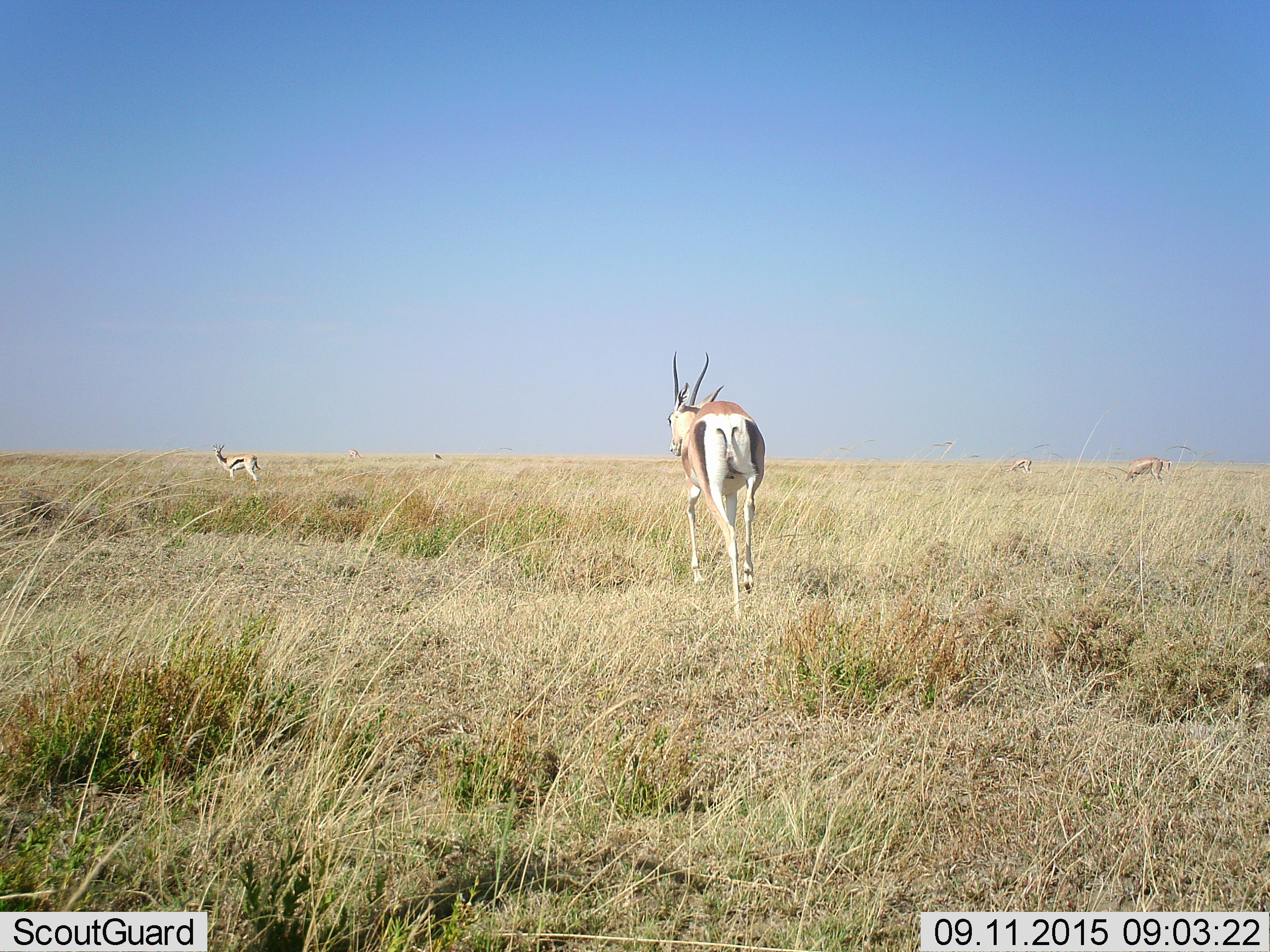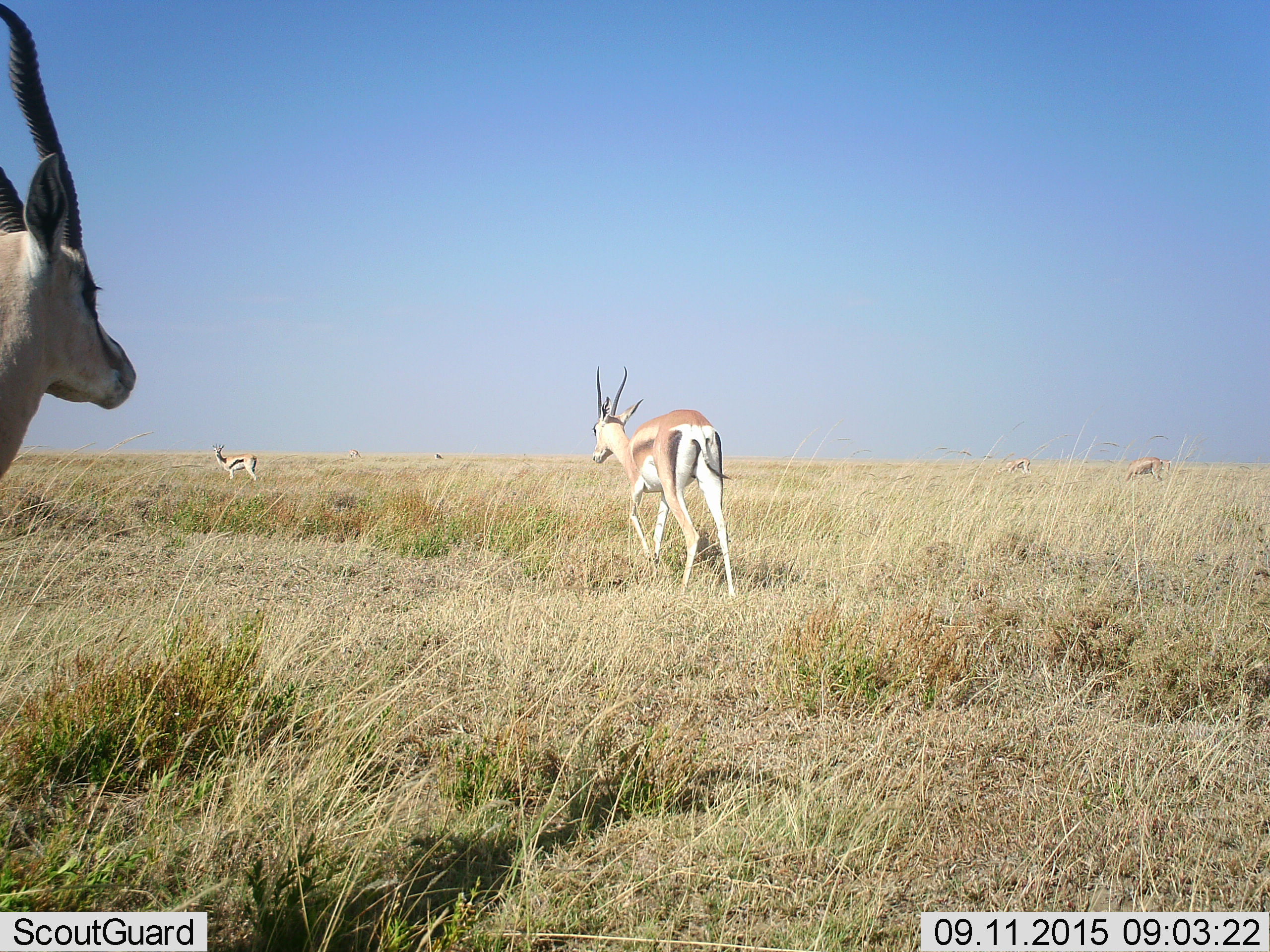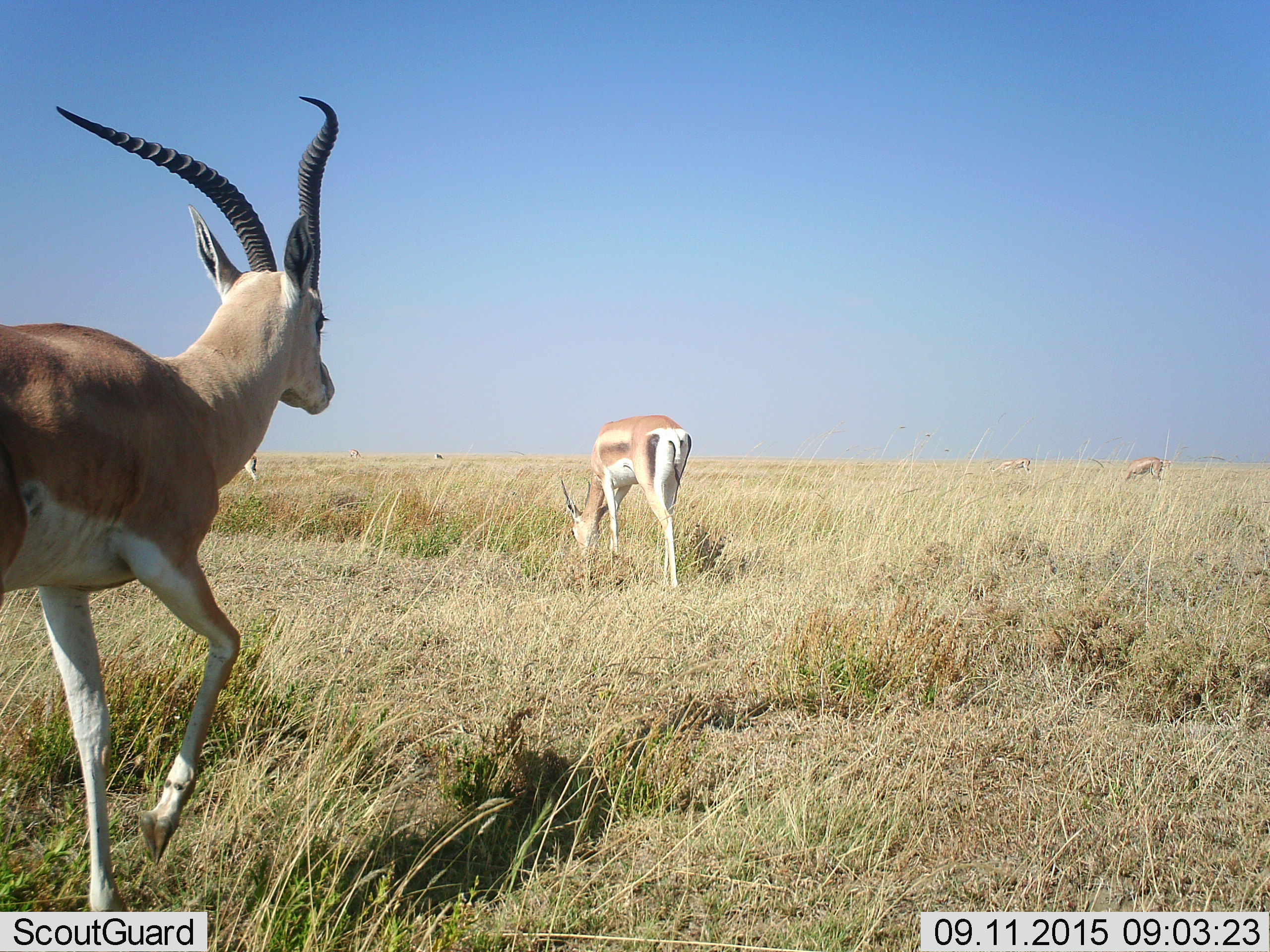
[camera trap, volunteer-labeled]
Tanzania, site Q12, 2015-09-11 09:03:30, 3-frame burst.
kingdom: Animalia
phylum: Chordata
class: Mammalia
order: Artiodactyla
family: Bovidae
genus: Eudorcas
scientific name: Eudorcas thomsonii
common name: thomson's gazelle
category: gazellethomsons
Gazellethomsons (thomson's gazelle) (Eudorcas thomsonii), count 5. Behavior (volunteer vote fractions): standing 40%, resting 0%, moving 60%, interacting 0%. Young present (vote fraction): 0%. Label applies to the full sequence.